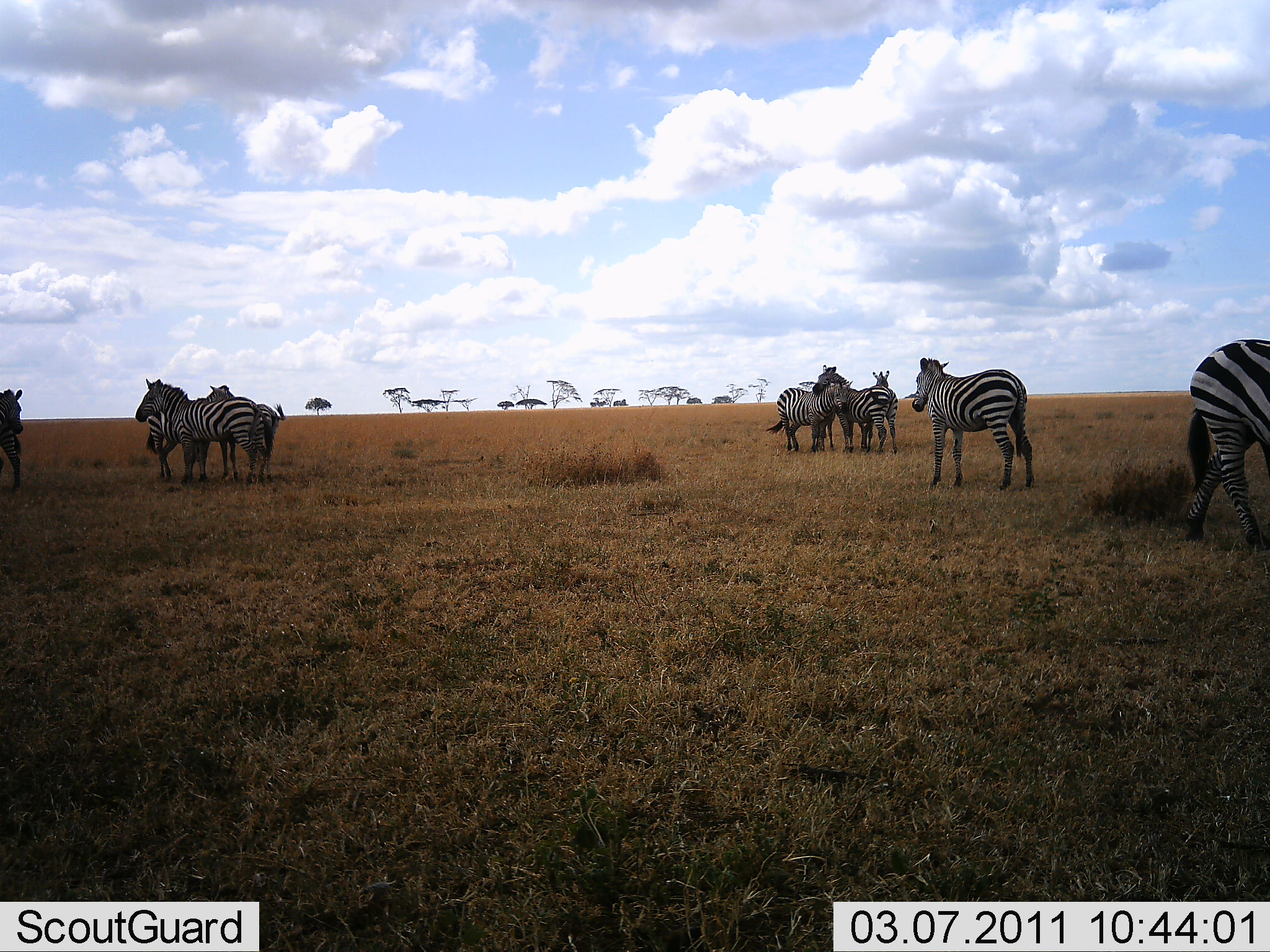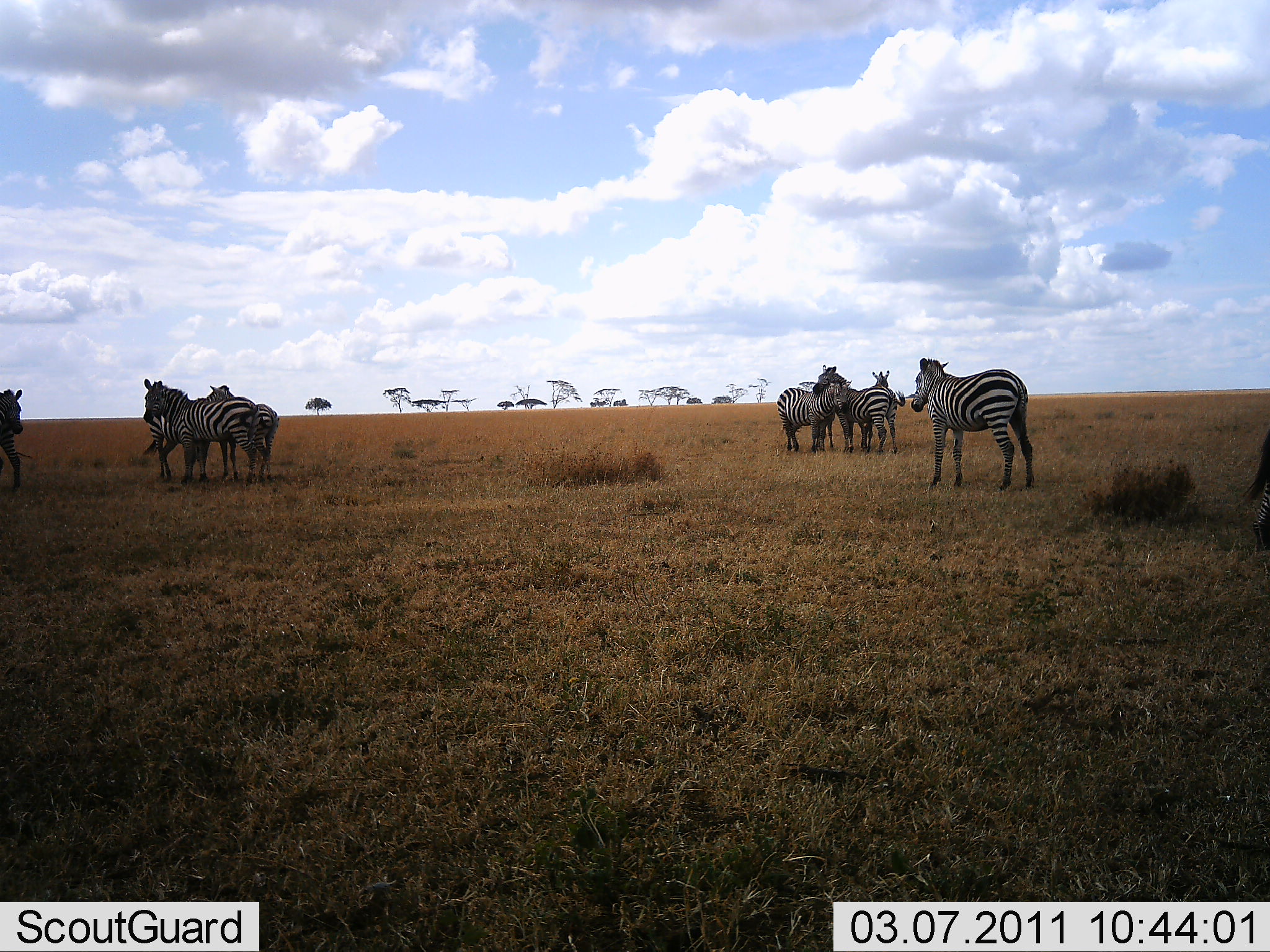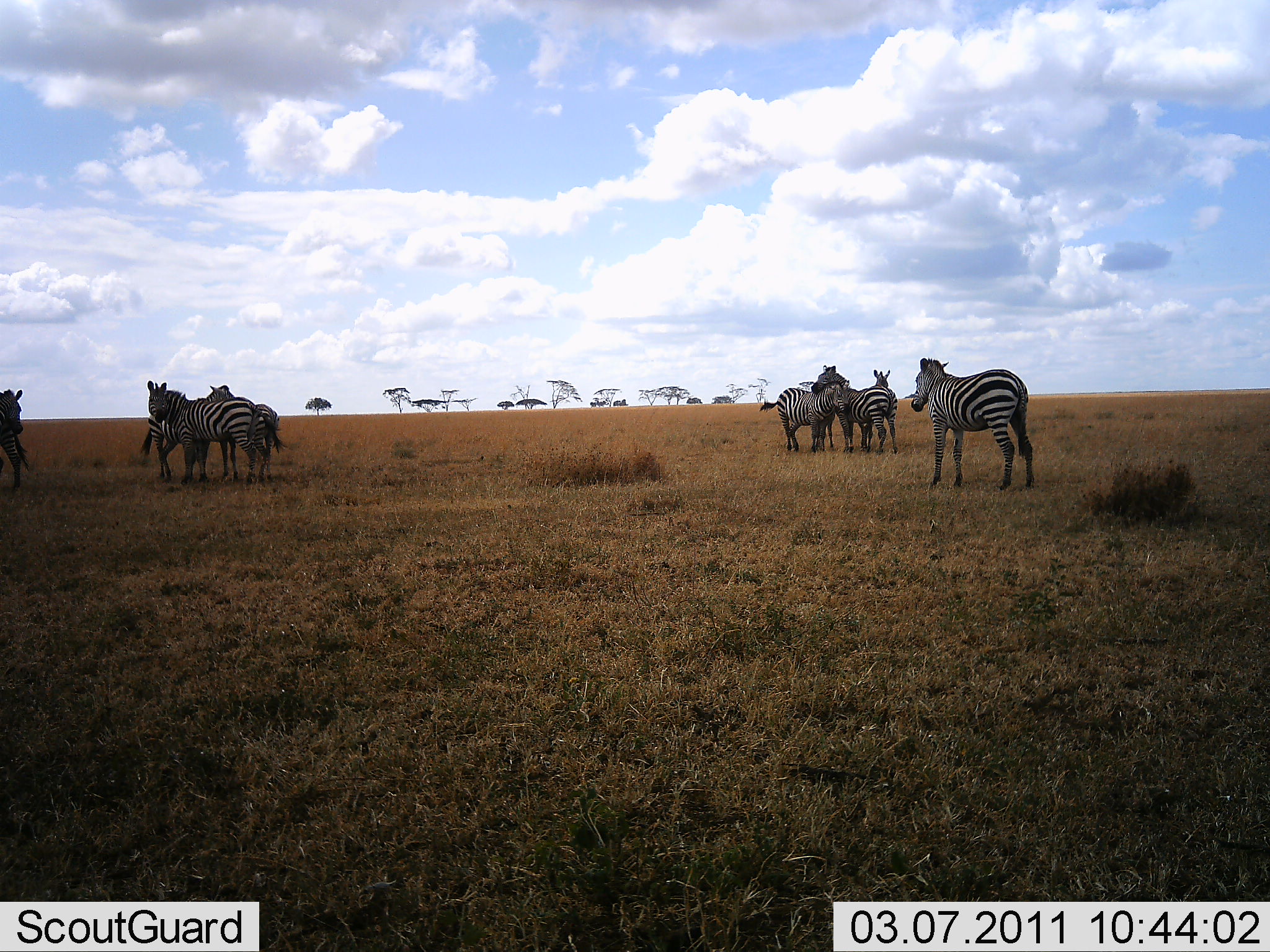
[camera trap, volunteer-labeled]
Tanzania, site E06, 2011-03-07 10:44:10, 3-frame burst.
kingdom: Animalia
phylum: Chordata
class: Mammalia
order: Perissodactyla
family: Equidae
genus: Equus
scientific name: Equus quagga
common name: plains zebra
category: zebra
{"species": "zebra (plains zebra) (Equus quagga)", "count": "9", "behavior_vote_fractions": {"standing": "100%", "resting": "9%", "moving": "55%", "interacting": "45%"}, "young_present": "9%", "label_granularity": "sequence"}